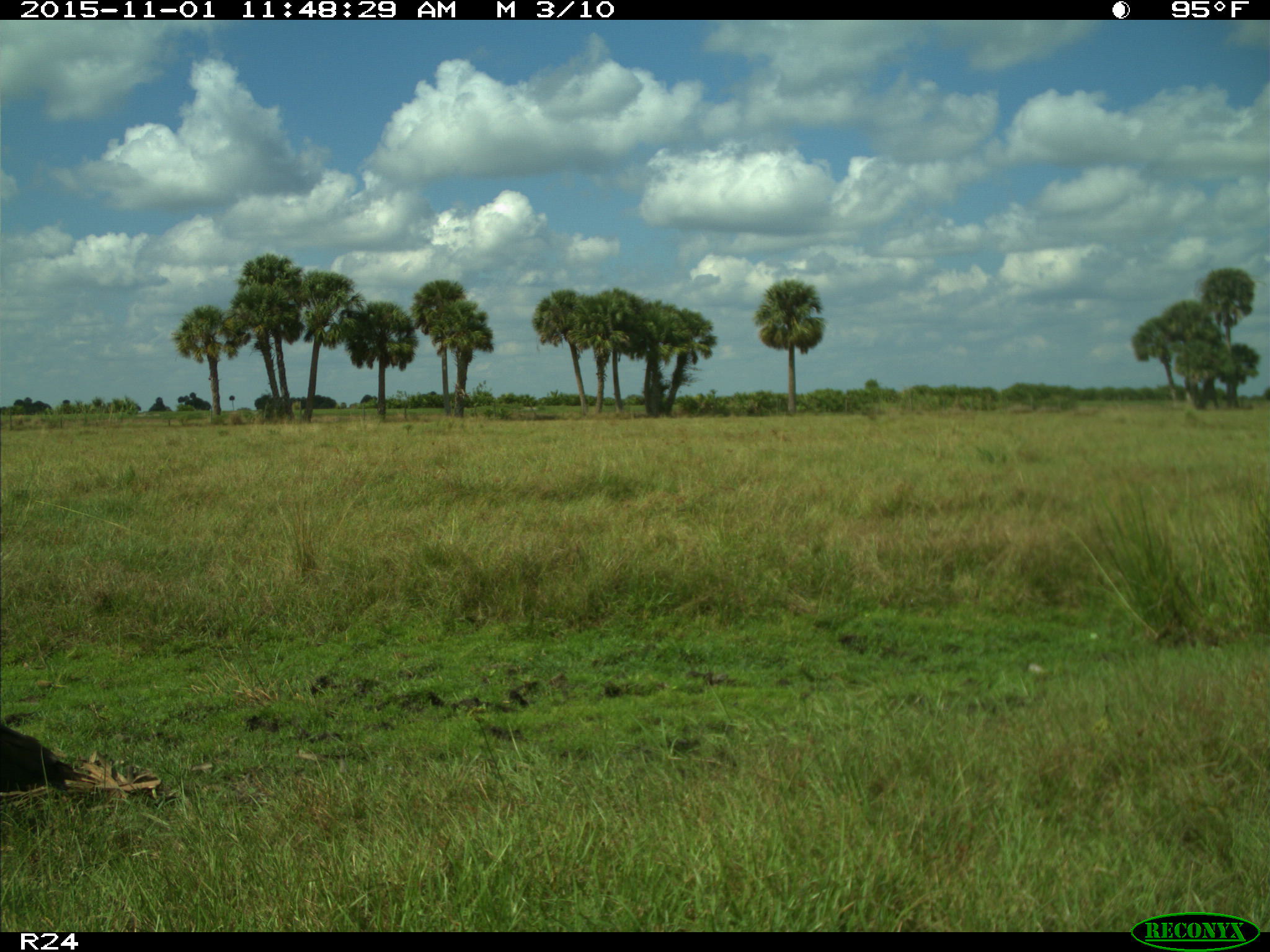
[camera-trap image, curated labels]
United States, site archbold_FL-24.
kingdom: Animalia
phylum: Chordata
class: Aves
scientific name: Aves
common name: birds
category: unidentified bird